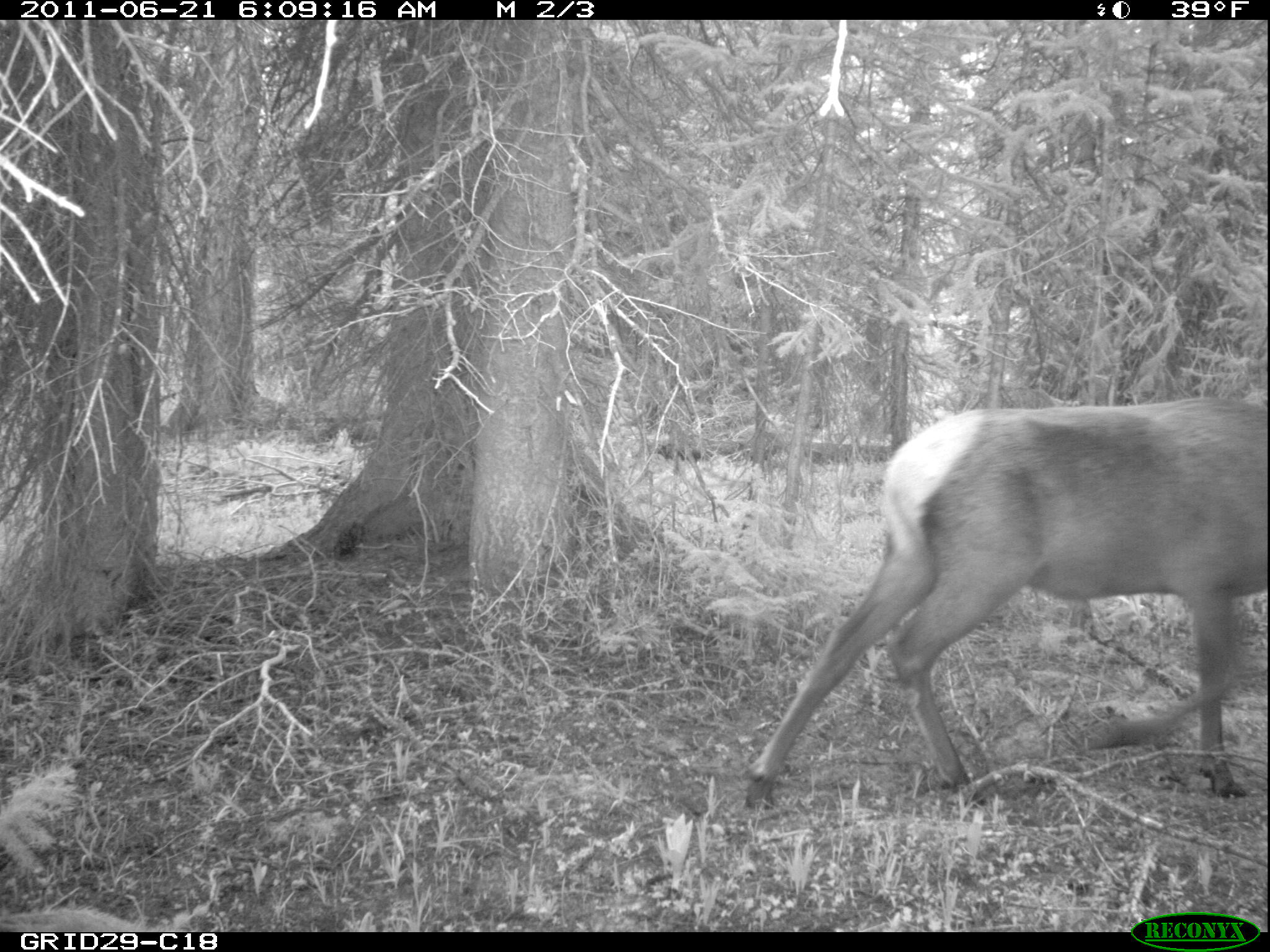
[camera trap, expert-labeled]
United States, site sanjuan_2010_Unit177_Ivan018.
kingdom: Animalia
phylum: Chordata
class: Mammalia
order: Artiodactyla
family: Cervidae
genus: Cervus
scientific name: Cervus elaphus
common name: red deer